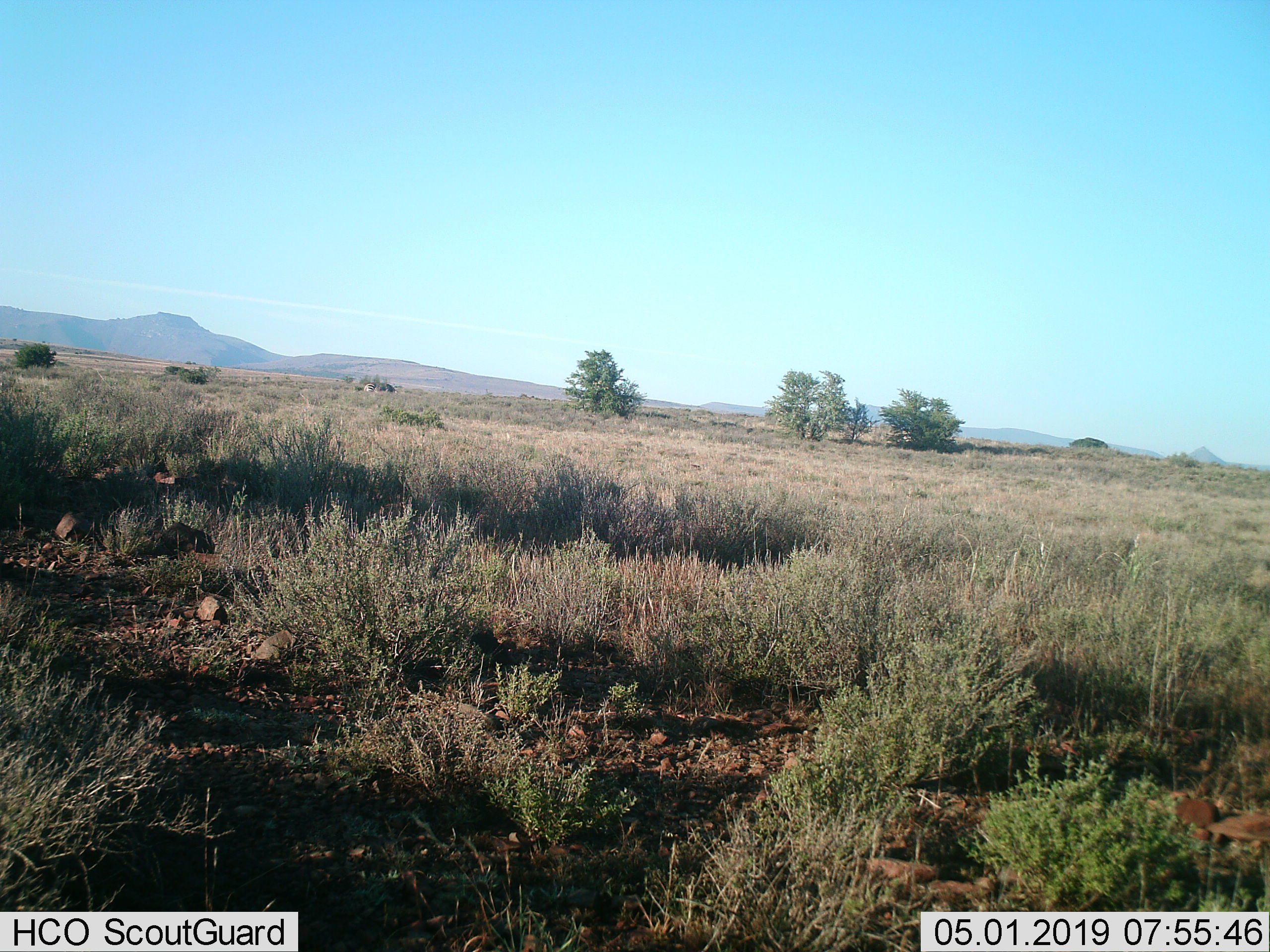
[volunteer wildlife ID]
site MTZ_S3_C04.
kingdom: Animalia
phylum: Chordata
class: Mammalia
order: Perissodactyla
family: Equidae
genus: Equus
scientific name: Equus zebra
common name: mountain zebra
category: zebramountain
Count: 1.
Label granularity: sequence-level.